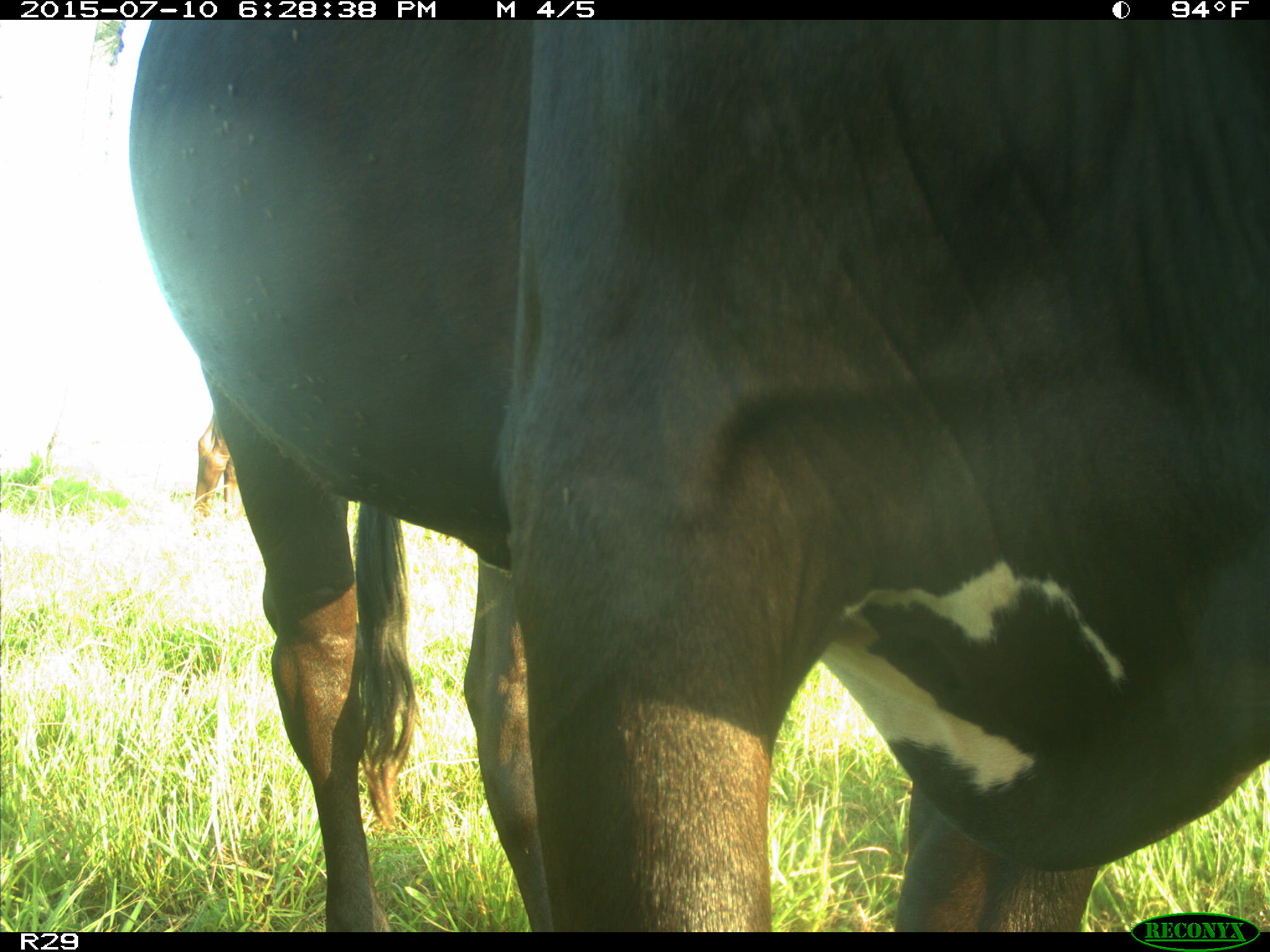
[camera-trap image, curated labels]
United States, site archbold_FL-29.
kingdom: Animalia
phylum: Chordata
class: Mammalia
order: Artiodactyla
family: Bovidae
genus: Bos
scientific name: Bos taurus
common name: domestic cow